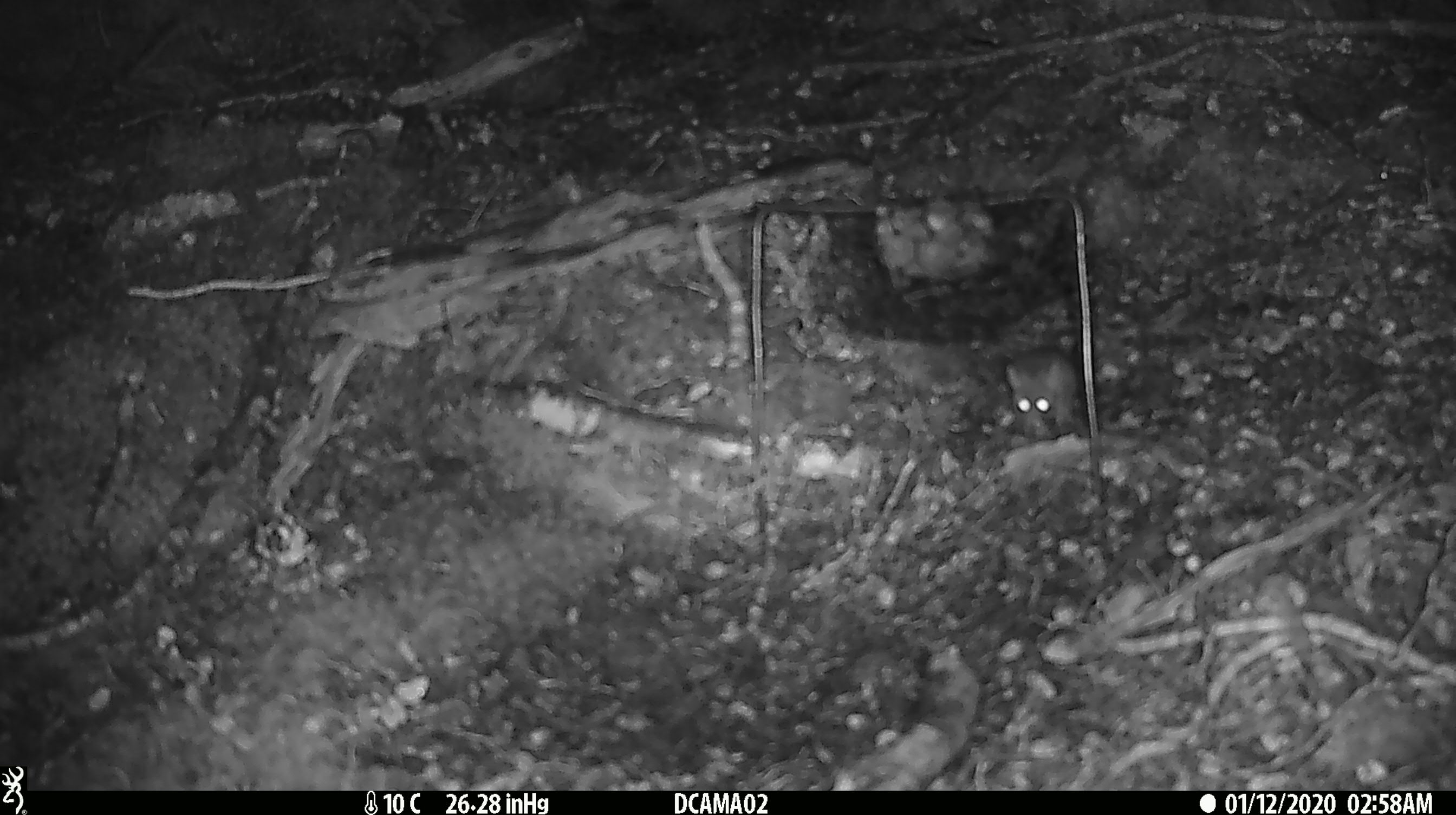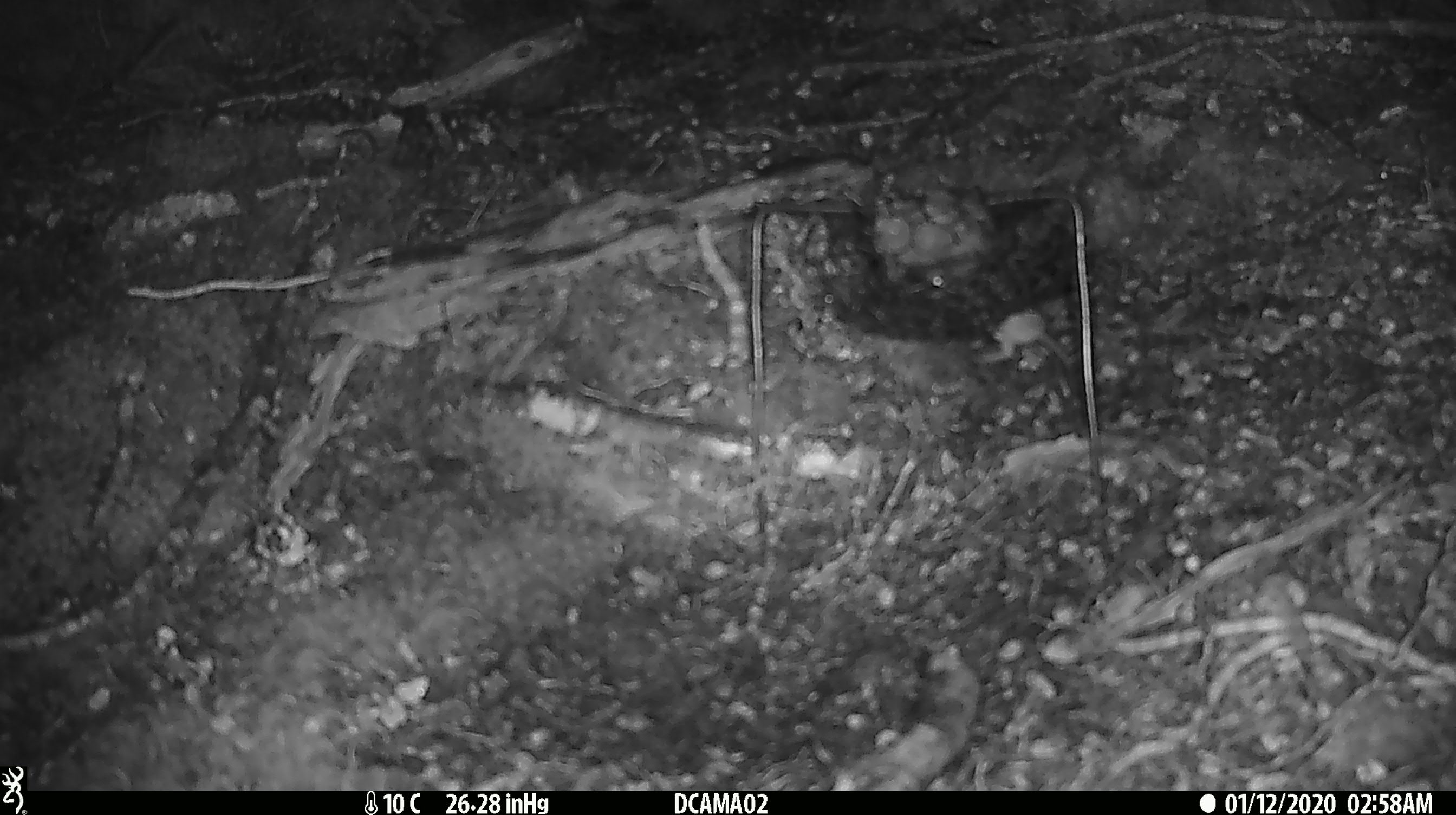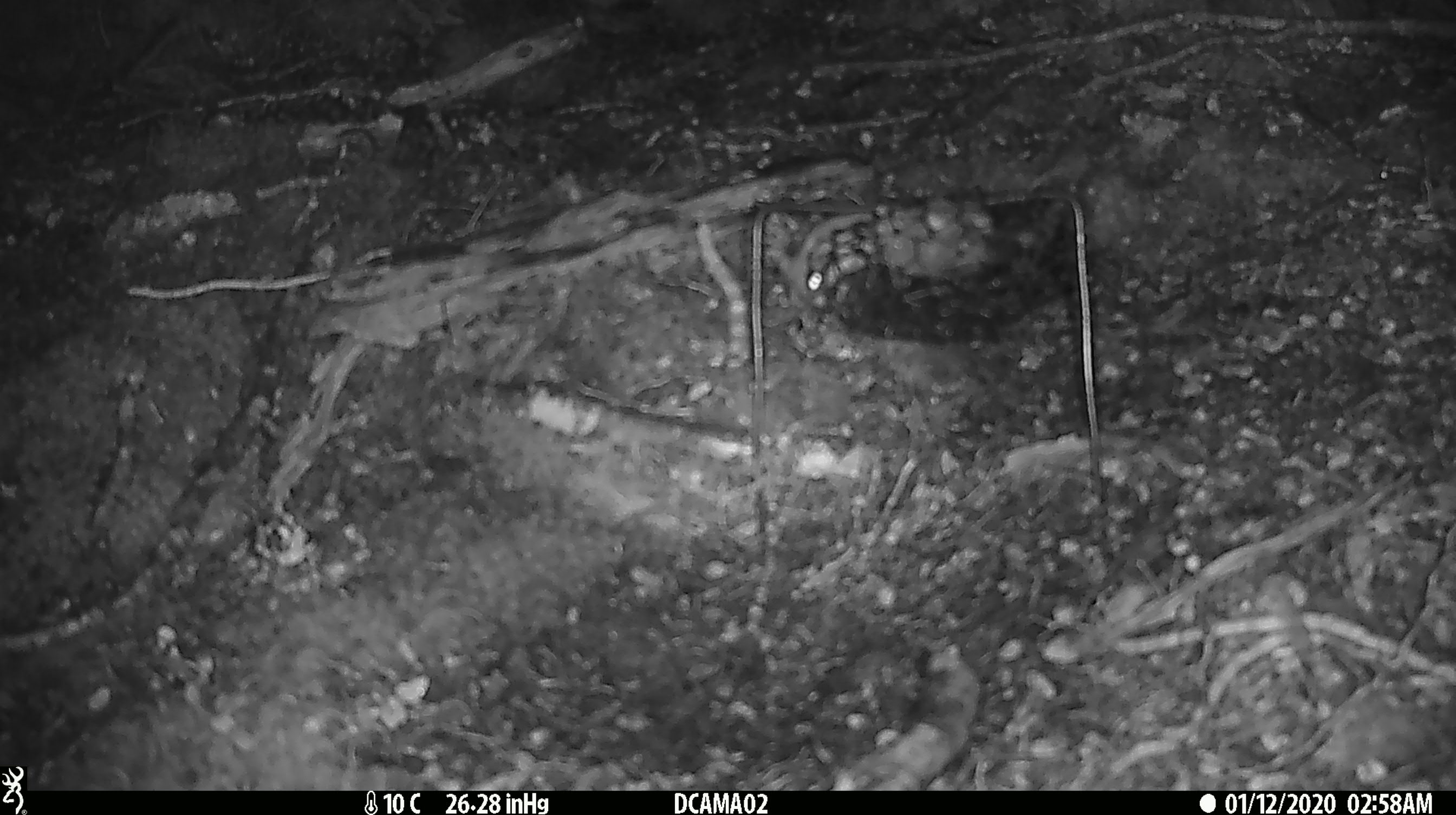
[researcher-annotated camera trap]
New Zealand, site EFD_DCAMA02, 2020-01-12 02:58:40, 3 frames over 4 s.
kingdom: Animalia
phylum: Chordata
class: Mammalia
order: Rodentia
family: Muridae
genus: Mus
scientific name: Mus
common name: mouse